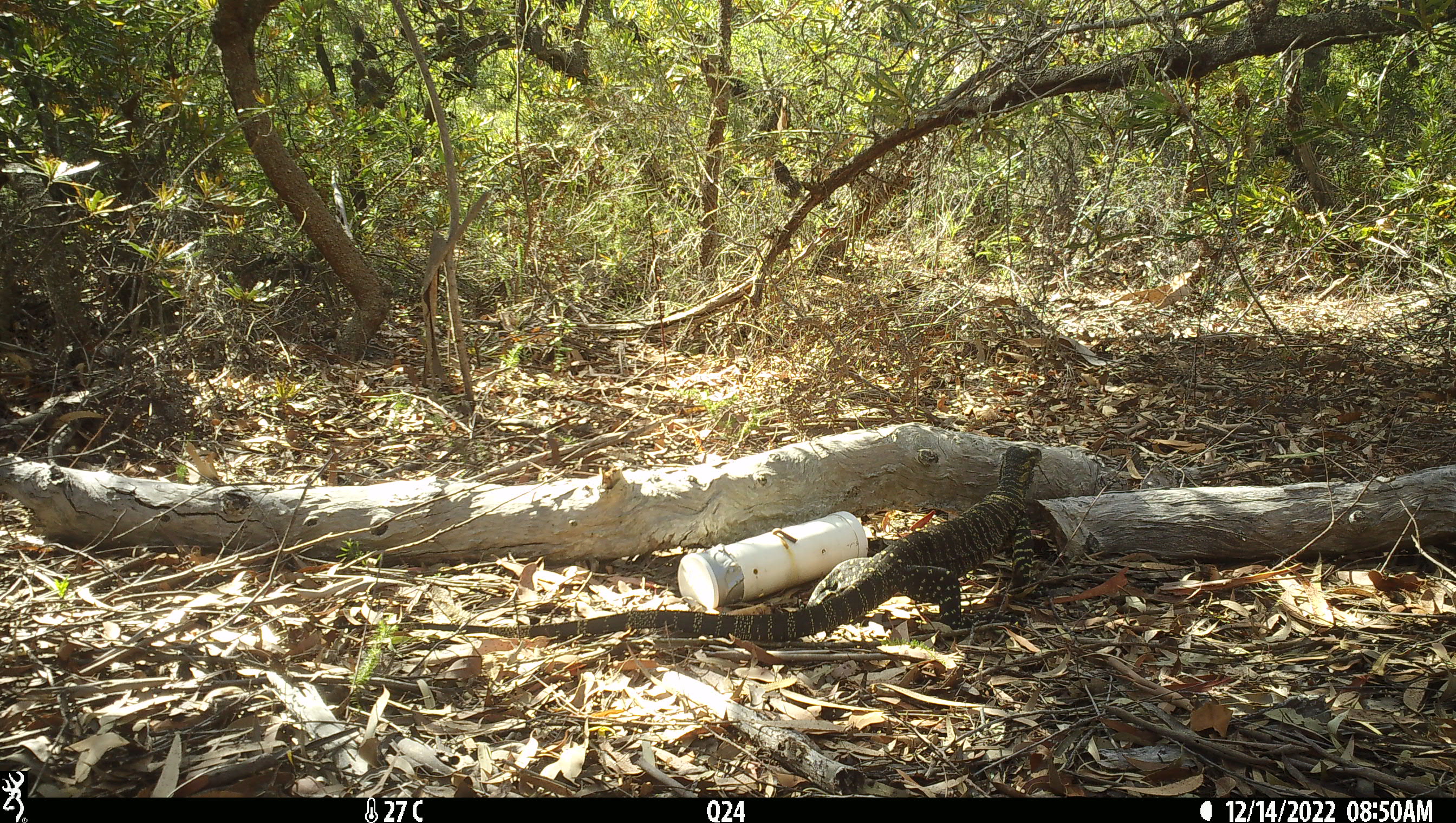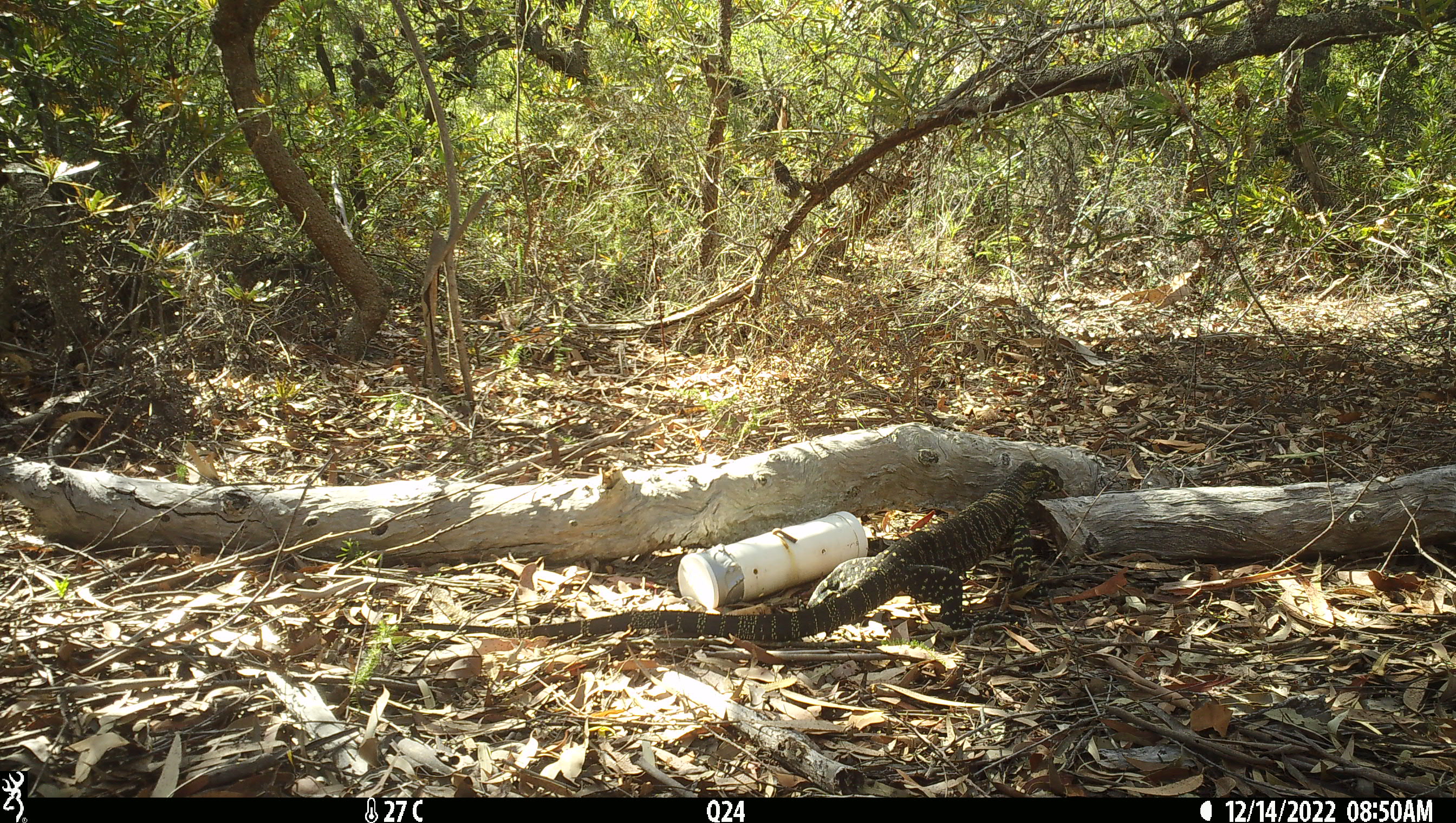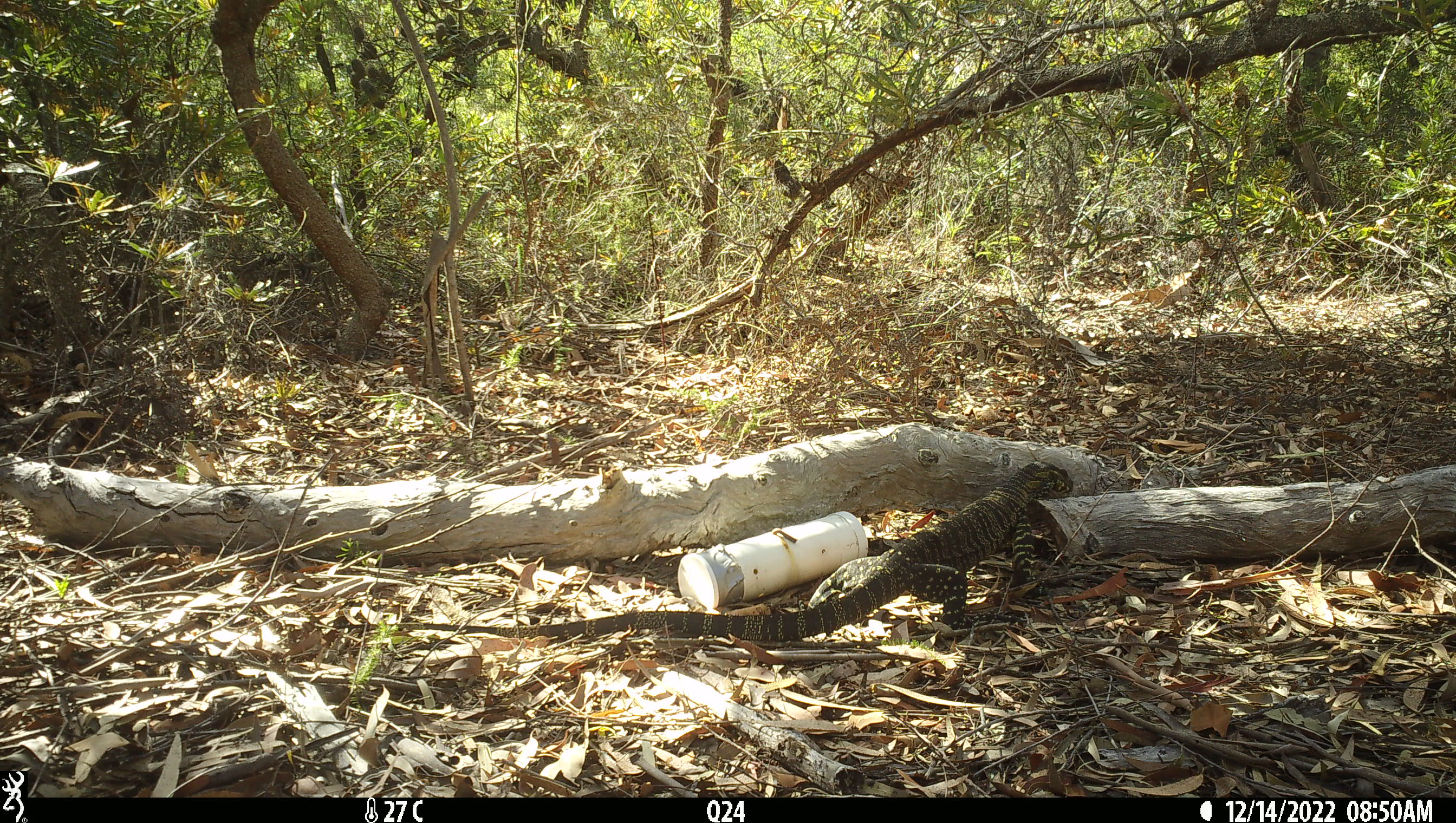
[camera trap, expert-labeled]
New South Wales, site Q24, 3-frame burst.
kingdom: Animalia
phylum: Chordata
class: Reptilia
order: Squamata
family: Varanidae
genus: Varanus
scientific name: Varanus varius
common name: lace monitor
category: goanna